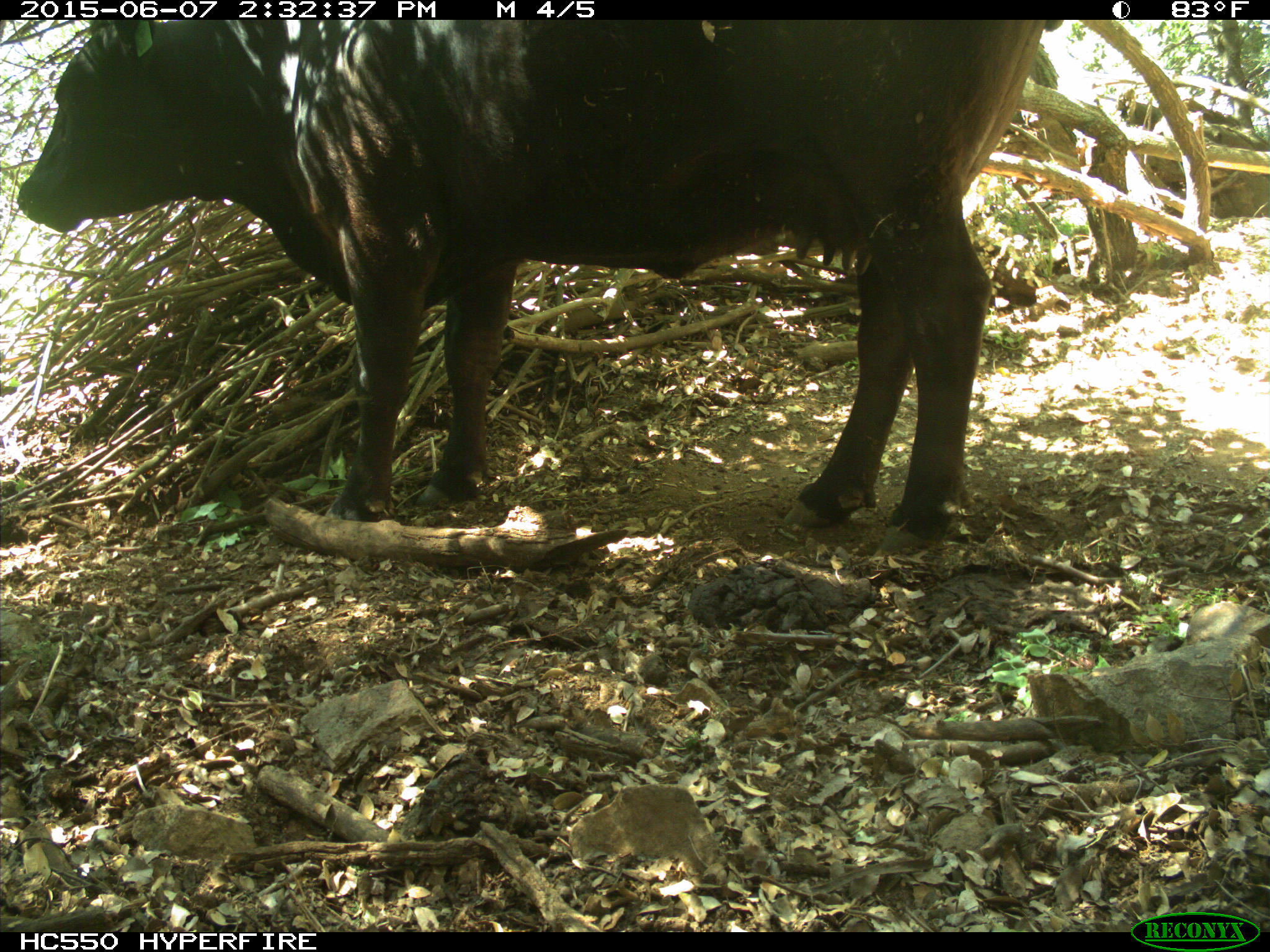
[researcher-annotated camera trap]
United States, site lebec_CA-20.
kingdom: Animalia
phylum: Chordata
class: Mammalia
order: Artiodactyla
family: Bovidae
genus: Bos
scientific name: Bos taurus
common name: domestic cow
Bos taurus (domestic cow).